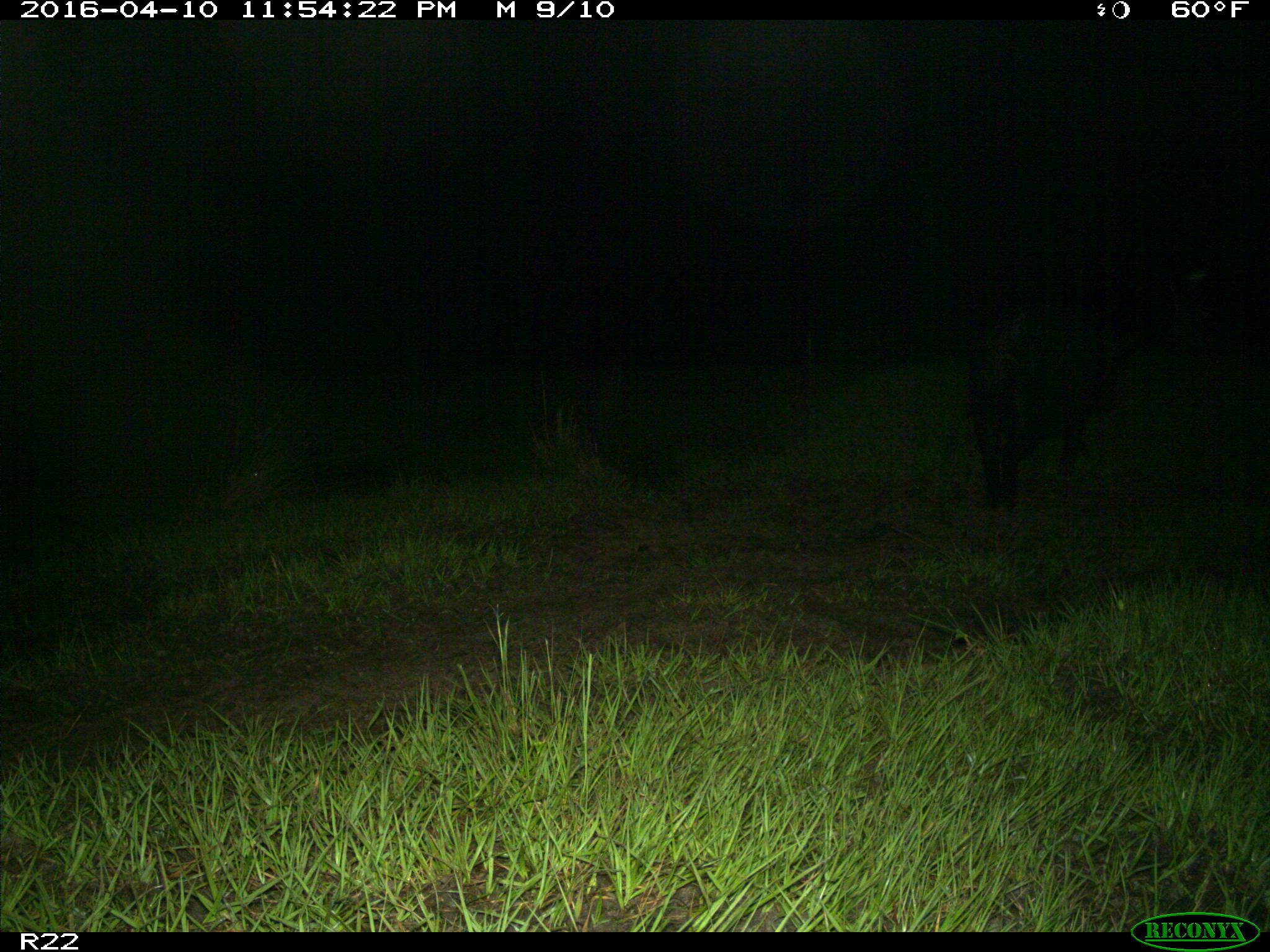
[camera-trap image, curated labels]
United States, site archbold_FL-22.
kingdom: Animalia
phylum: Chordata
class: Mammalia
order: Artiodactyla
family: Suidae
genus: Sus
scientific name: Sus scrofa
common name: wild boar